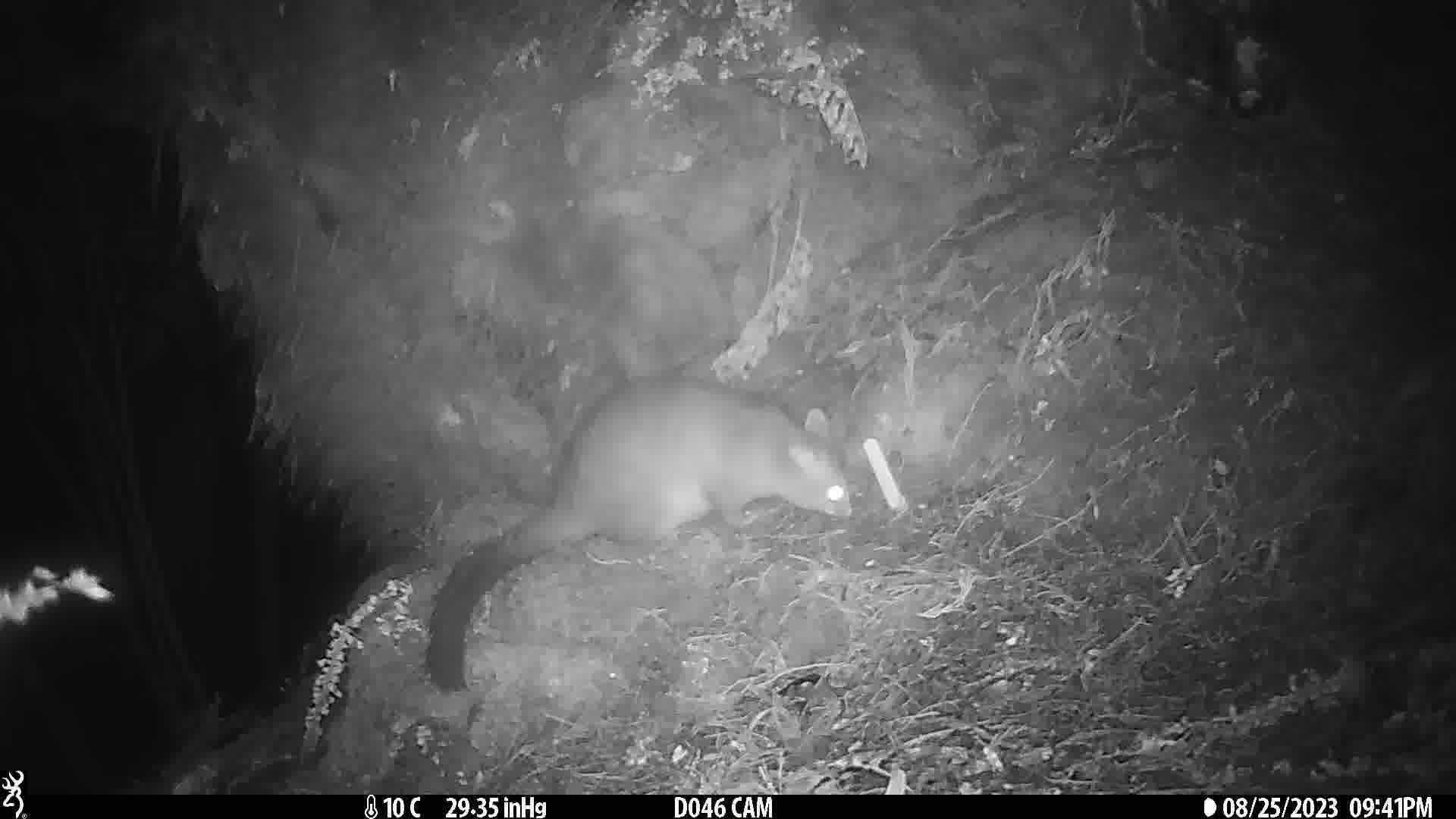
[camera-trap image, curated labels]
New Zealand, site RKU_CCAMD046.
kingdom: Animalia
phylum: Chordata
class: Mammalia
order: Diprotodontia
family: Phalangeridae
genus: Trichosurus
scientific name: Trichosurus vulpecula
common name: common brushtail possum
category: possum